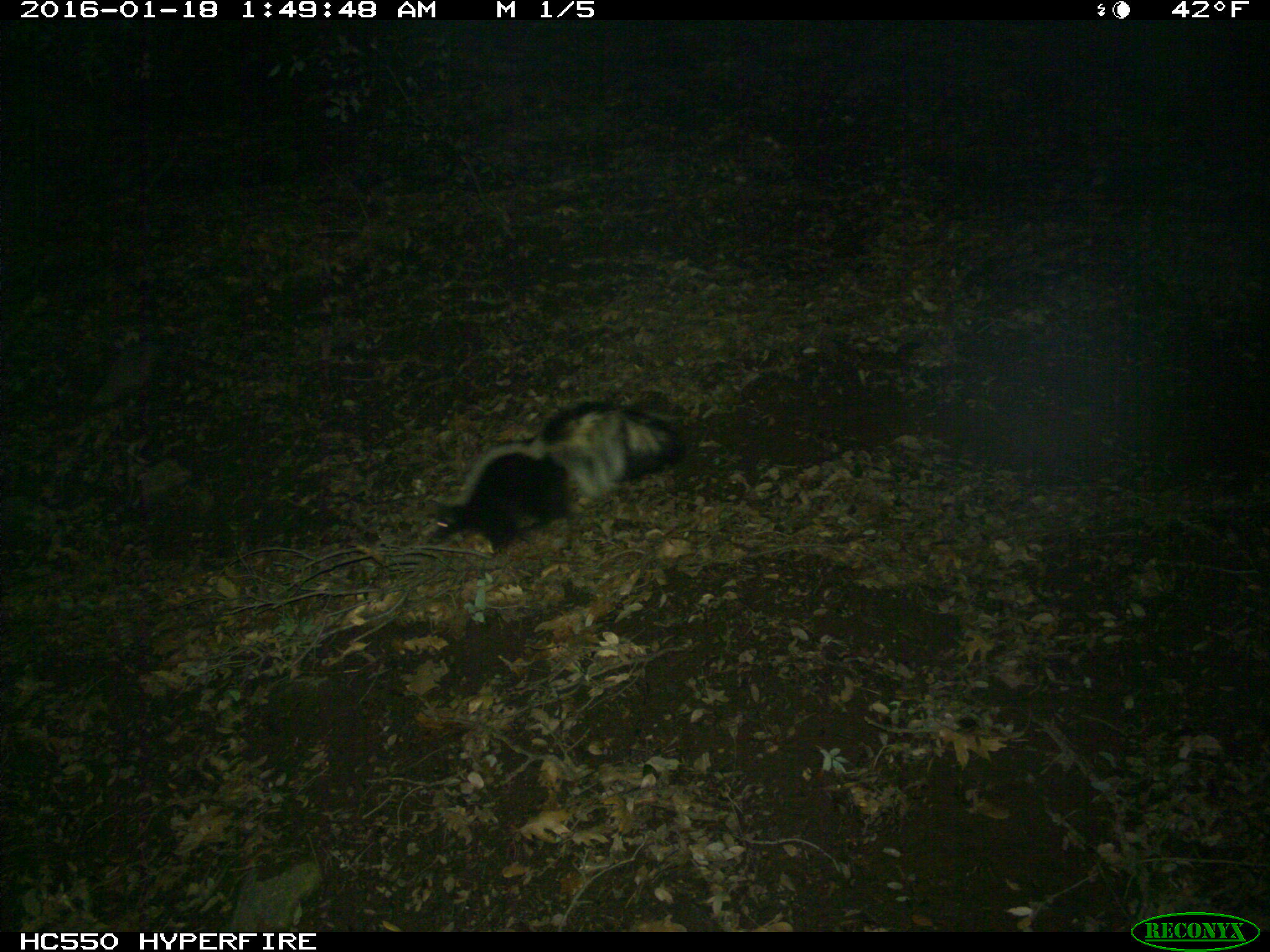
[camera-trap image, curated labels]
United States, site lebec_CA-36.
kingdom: Animalia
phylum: Chordata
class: Mammalia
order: Carnivora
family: Mephitidae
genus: Mephitis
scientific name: Mephitis mephitis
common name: striped skunk